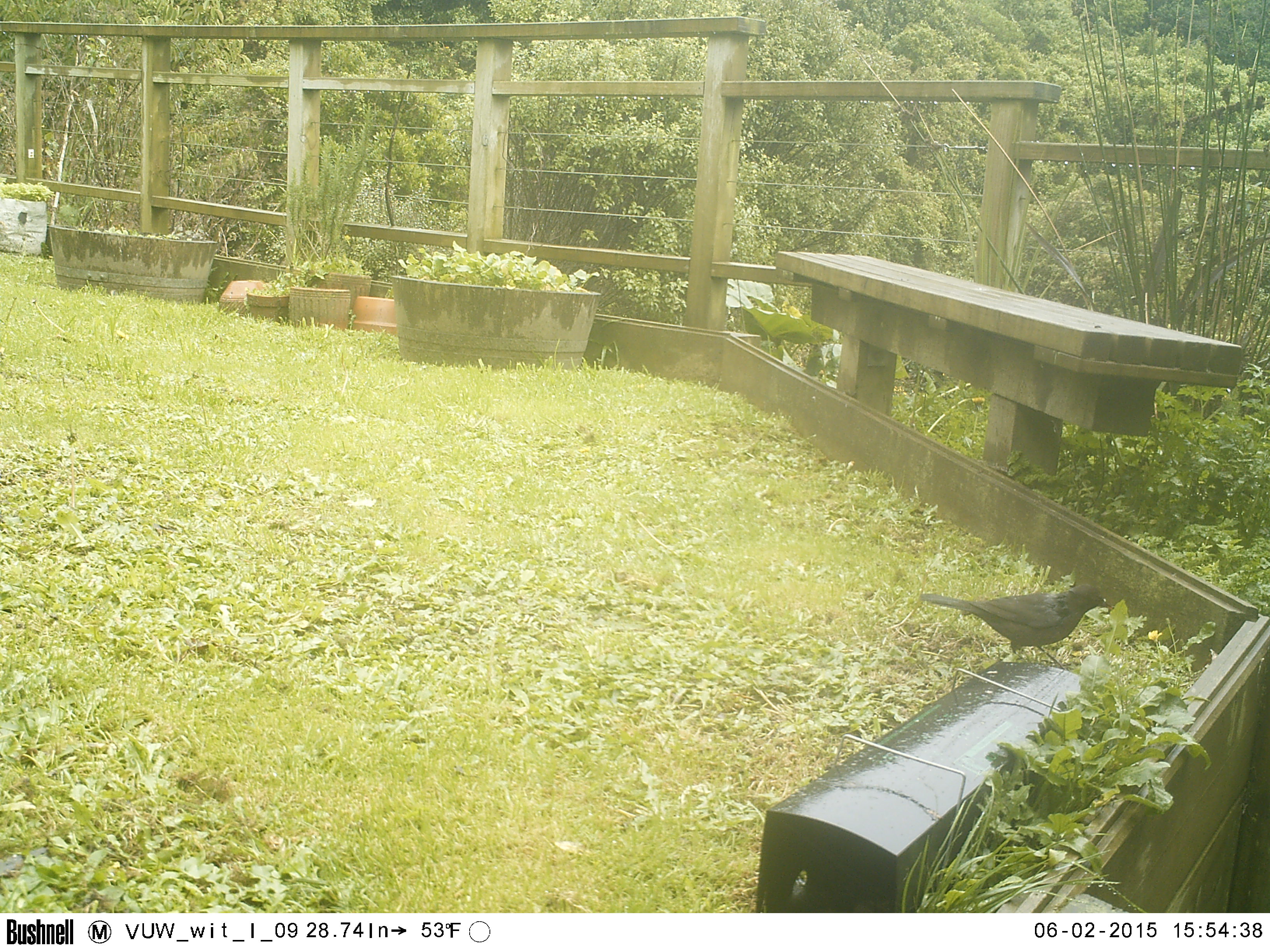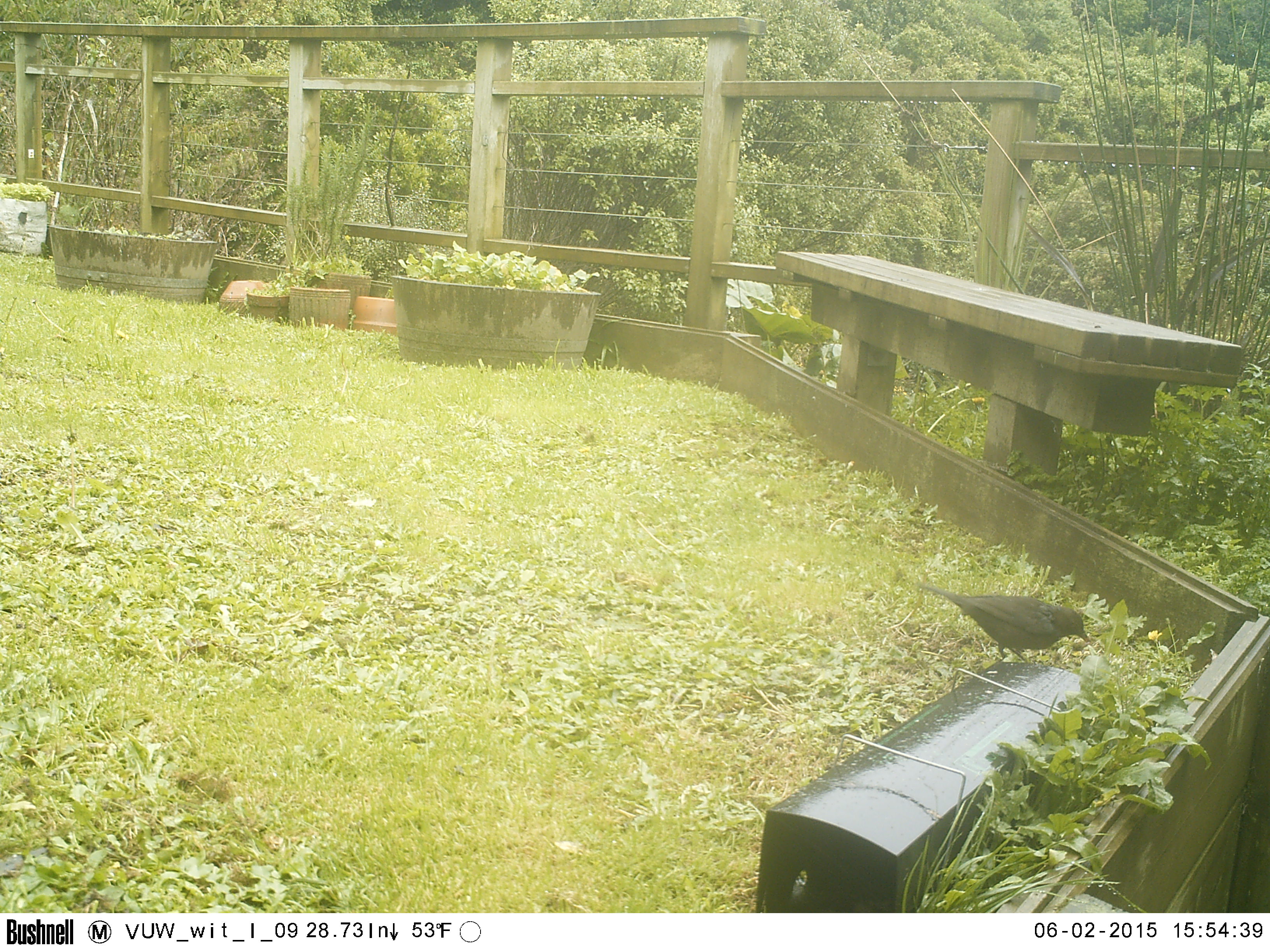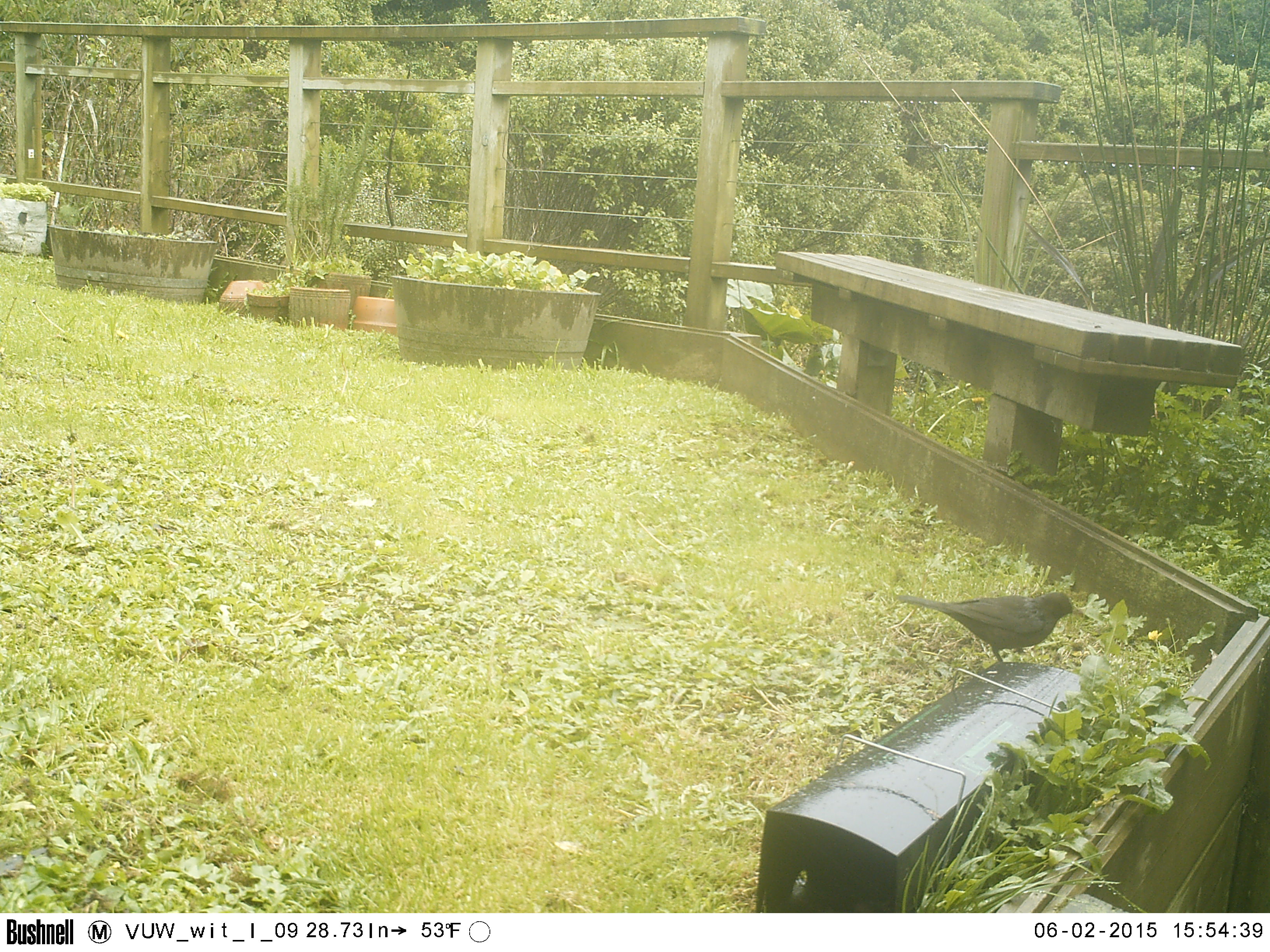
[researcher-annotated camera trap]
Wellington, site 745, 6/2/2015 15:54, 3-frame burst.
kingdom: Animalia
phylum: Chordata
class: Aves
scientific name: Aves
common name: bird